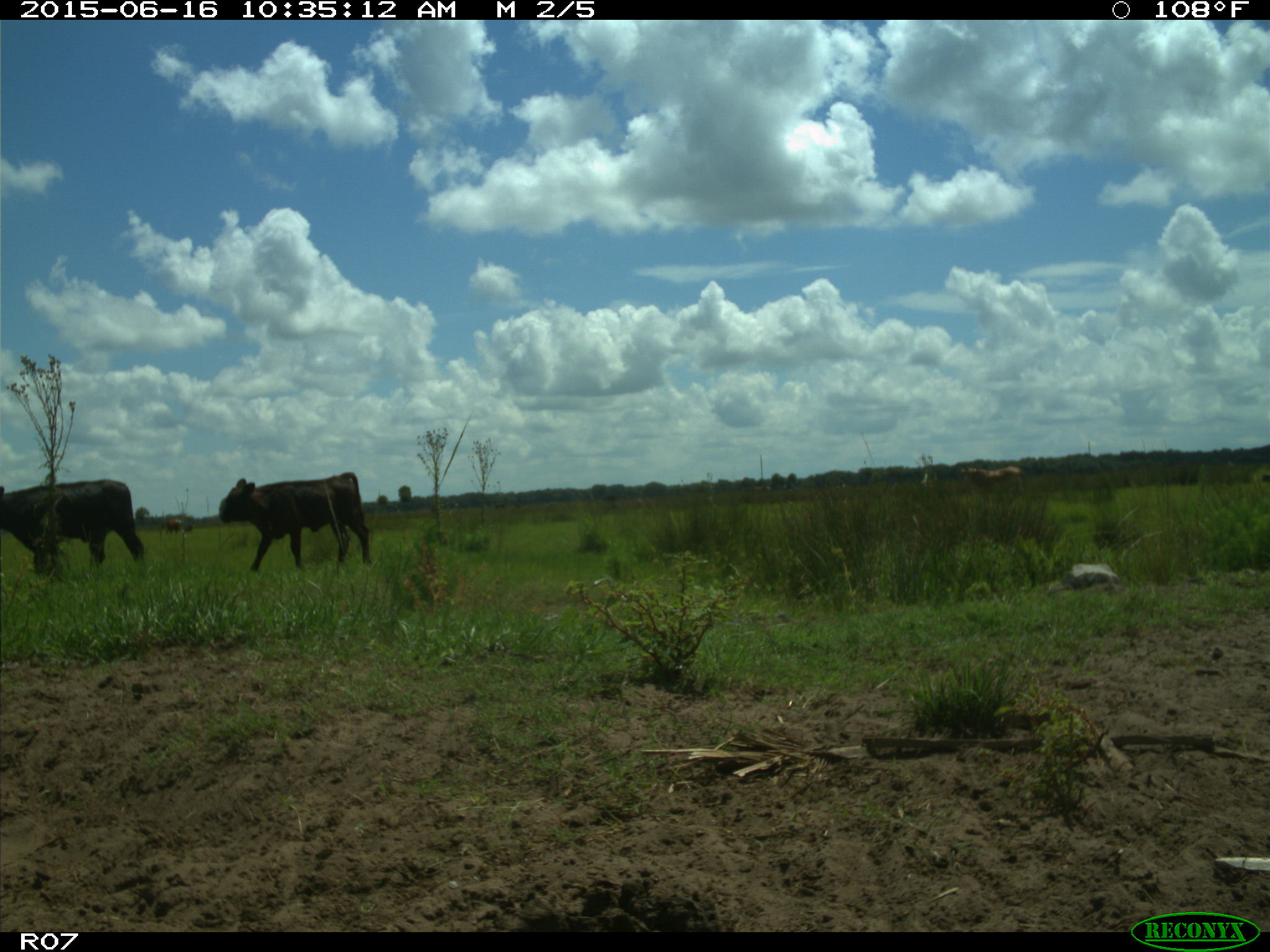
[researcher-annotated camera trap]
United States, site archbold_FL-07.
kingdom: Animalia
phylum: Chordata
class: Mammalia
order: Artiodactyla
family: Bovidae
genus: Bos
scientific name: Bos taurus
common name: domestic cow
Bos taurus (domestic cow).